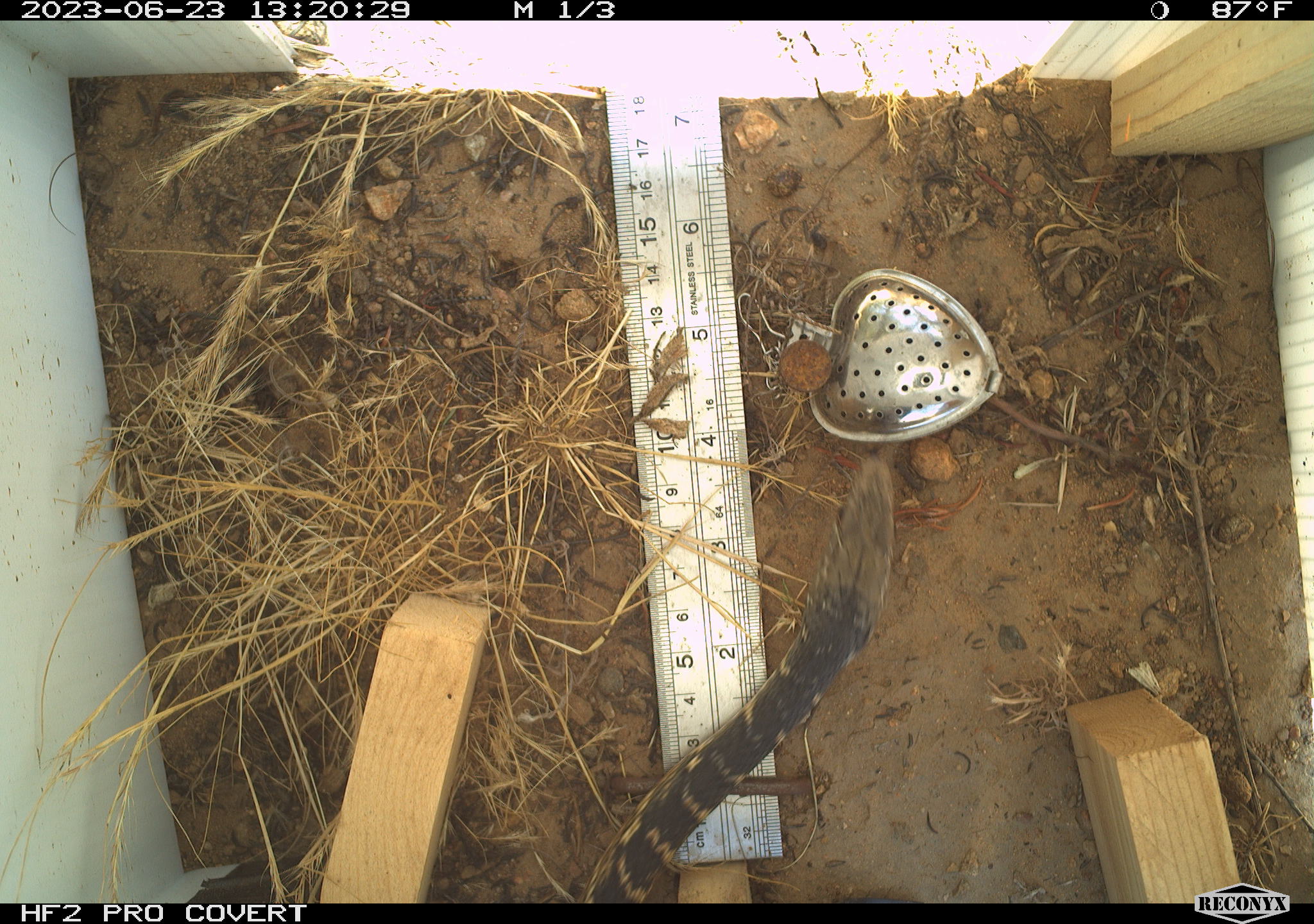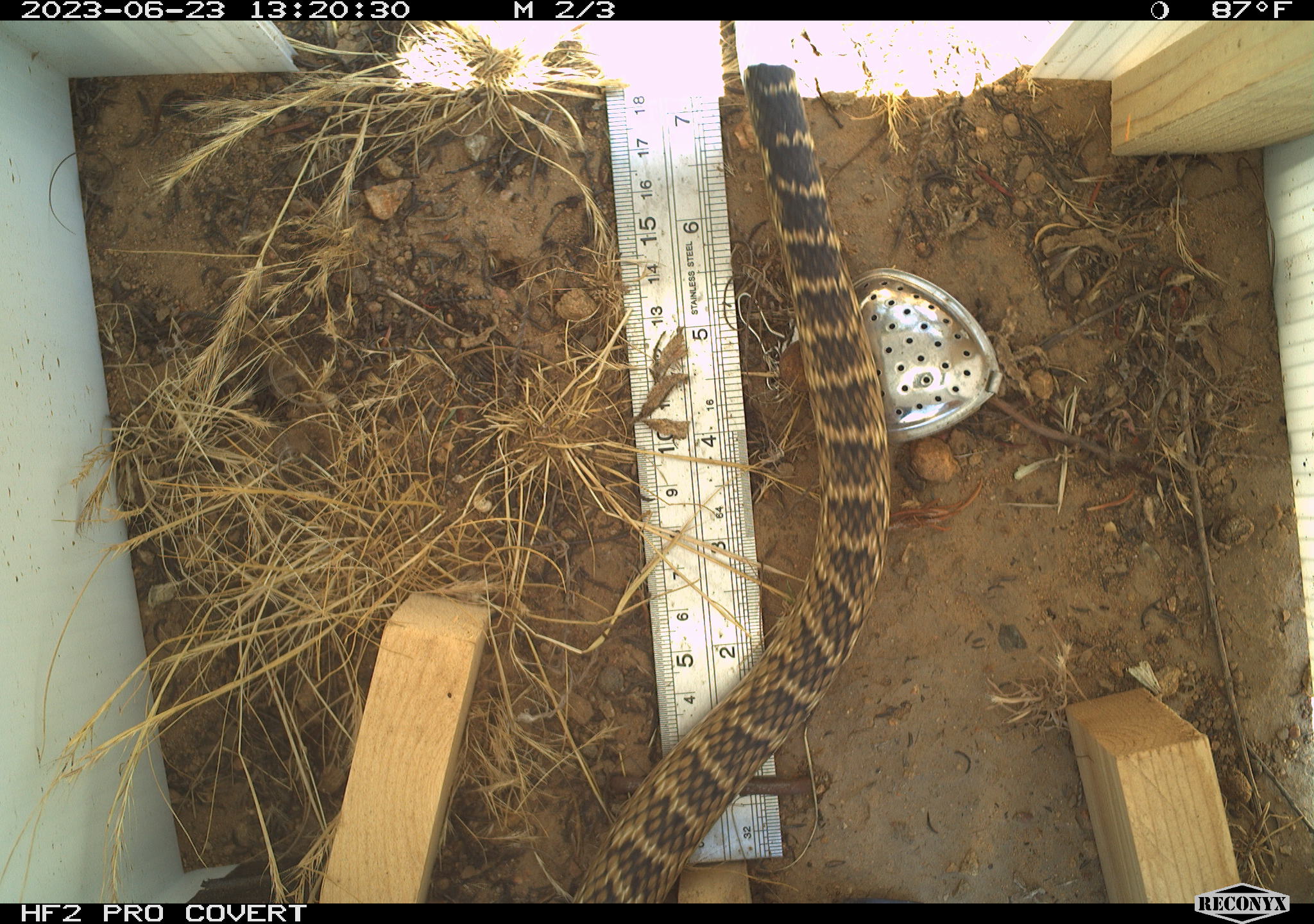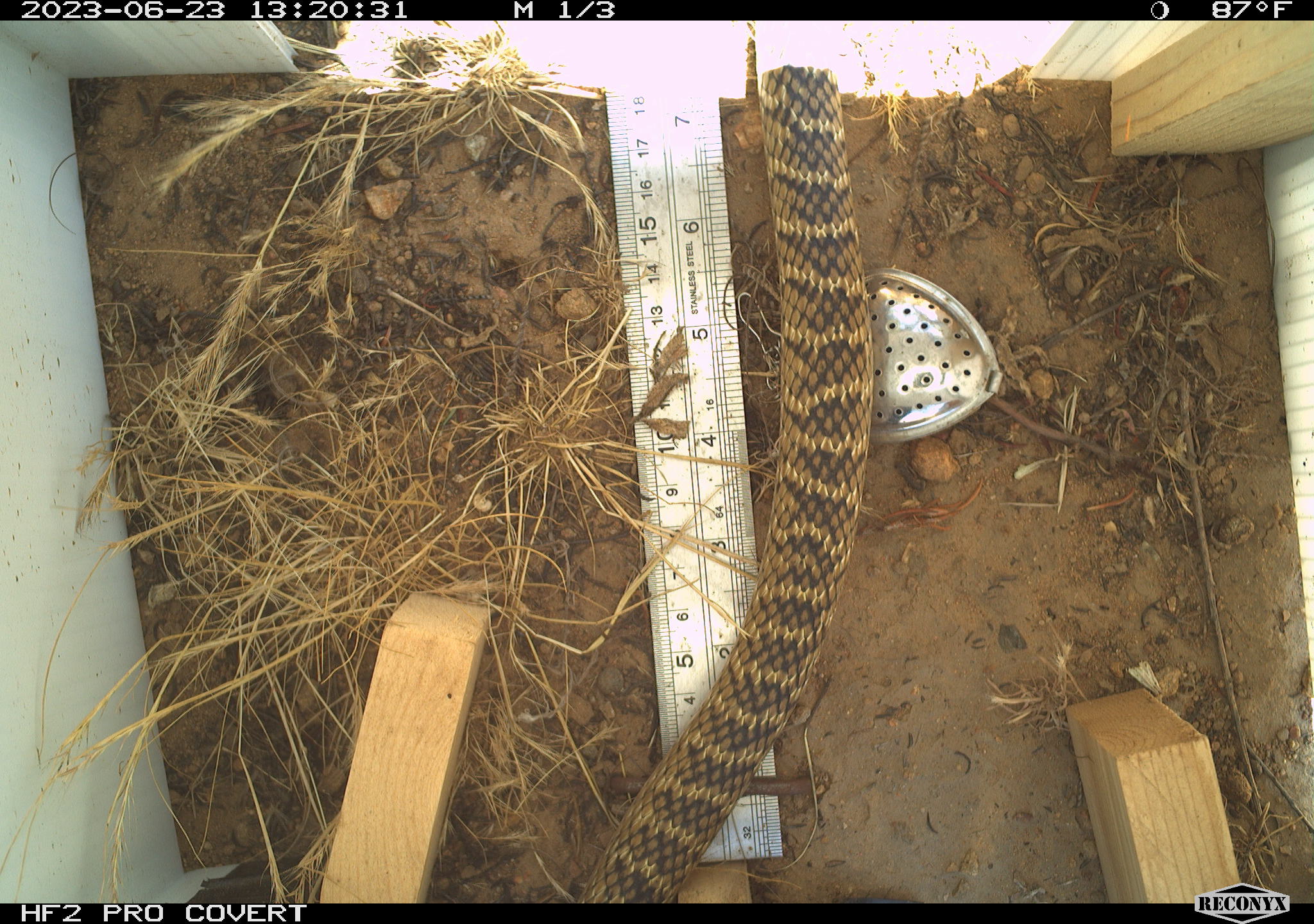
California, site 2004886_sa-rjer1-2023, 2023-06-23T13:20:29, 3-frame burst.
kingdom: Animalia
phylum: Chordata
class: Reptilia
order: Squamata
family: Colubridae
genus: Masticophis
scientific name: Masticophis flagellum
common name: coachwhip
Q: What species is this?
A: Coachwhip (Masticophis flagellum).